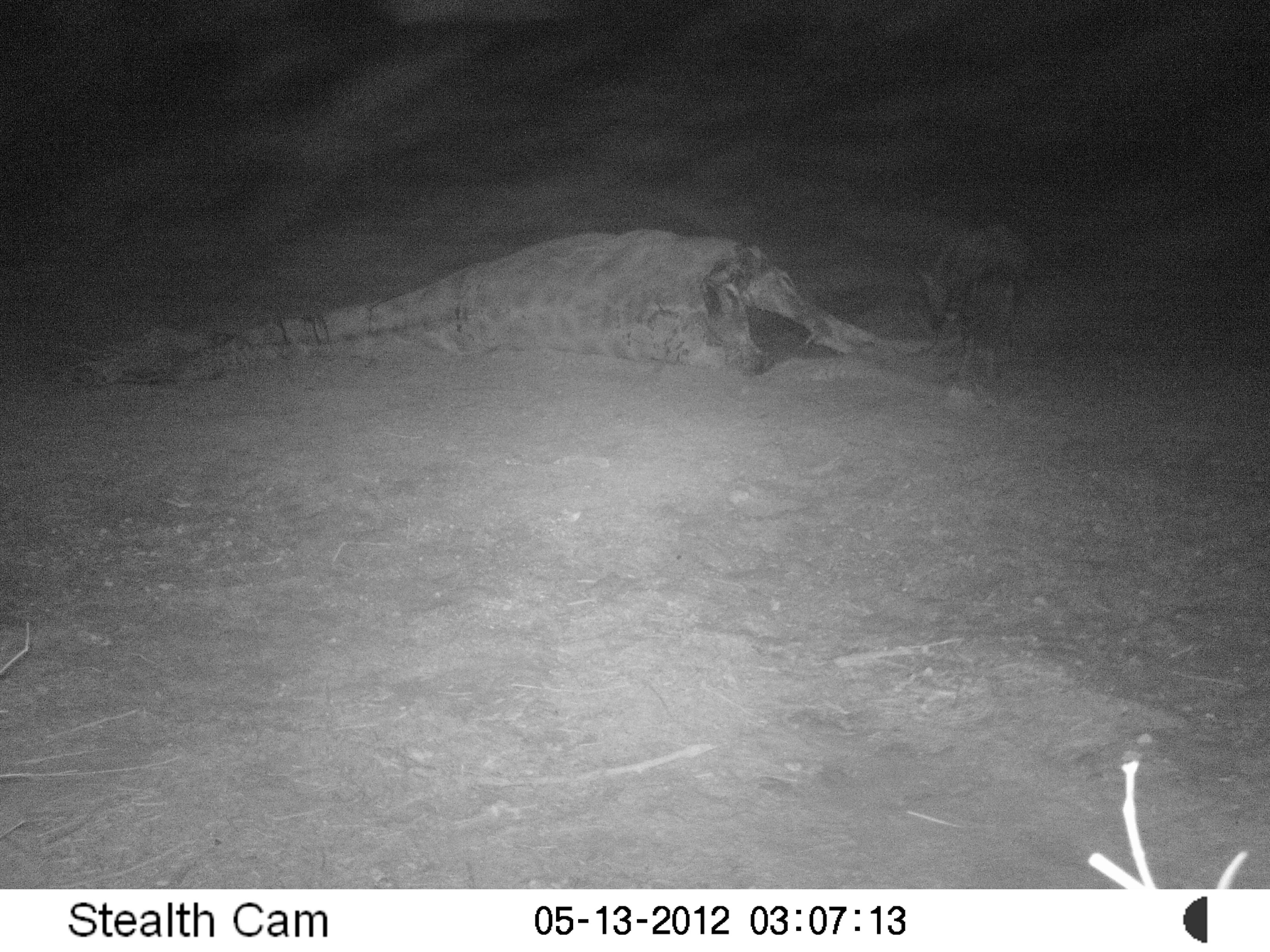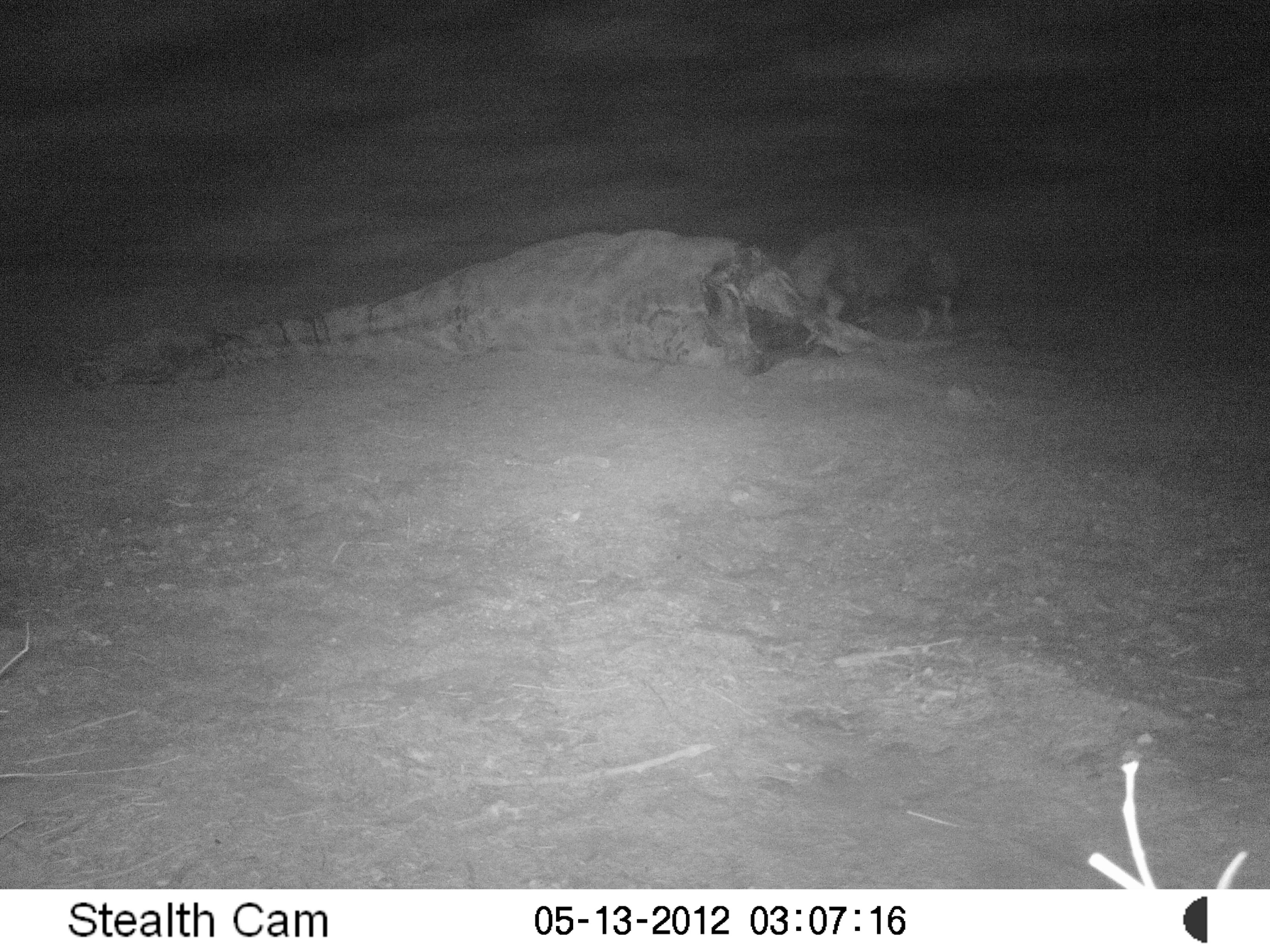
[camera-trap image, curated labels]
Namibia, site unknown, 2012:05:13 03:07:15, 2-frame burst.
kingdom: Animalia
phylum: Chordata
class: Mammalia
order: Carnivora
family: Hyaenidae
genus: Parahyaena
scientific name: Parahyaena brunnea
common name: brown hyena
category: hyaena brunnea